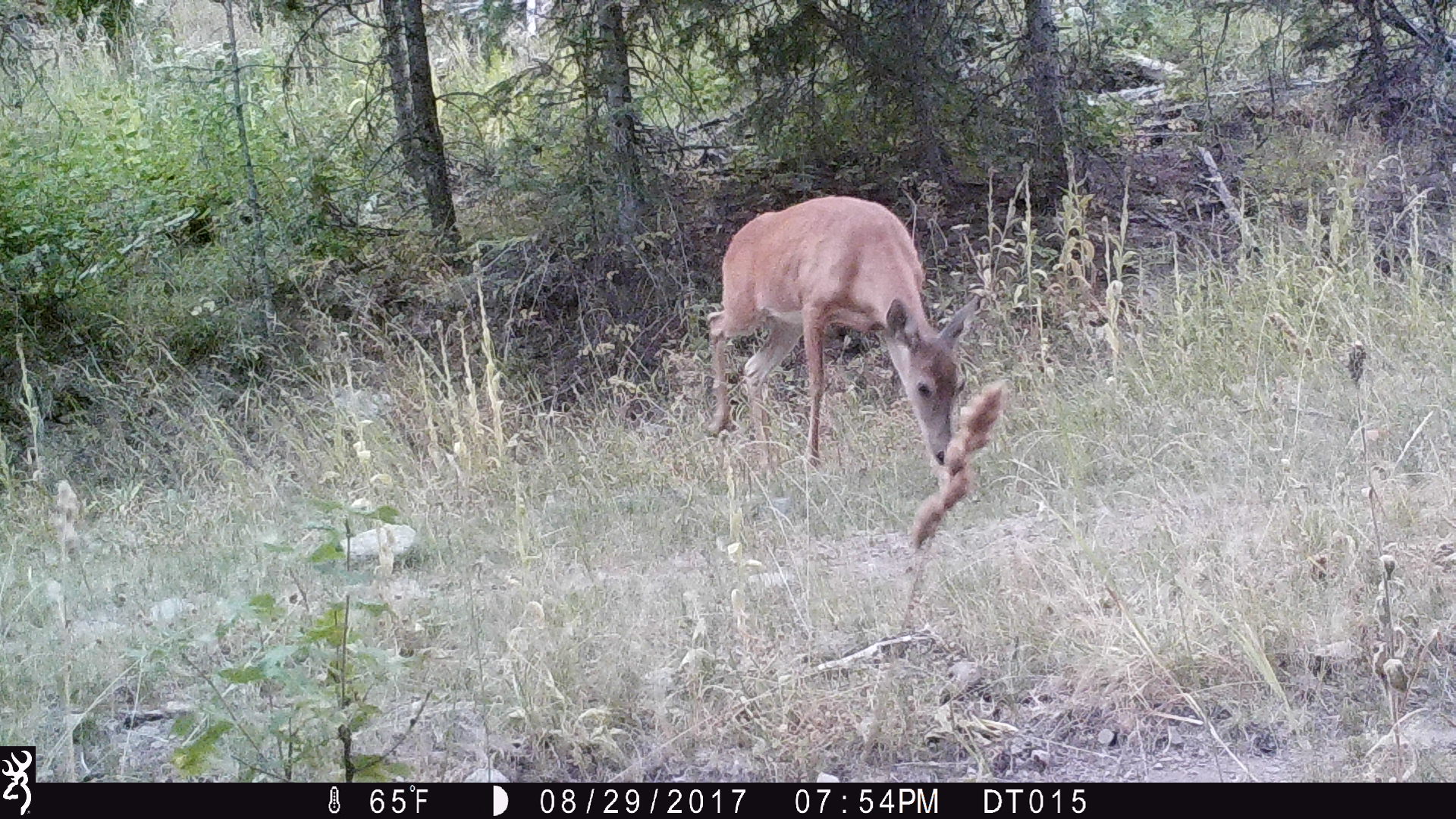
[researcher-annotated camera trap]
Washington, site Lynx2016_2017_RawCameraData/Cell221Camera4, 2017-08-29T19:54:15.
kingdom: Animalia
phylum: Chordata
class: Mammalia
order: Artiodactyla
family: Cervidae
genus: Odocoileus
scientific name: Odocoileus virginianus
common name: white-tailed deer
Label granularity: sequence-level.